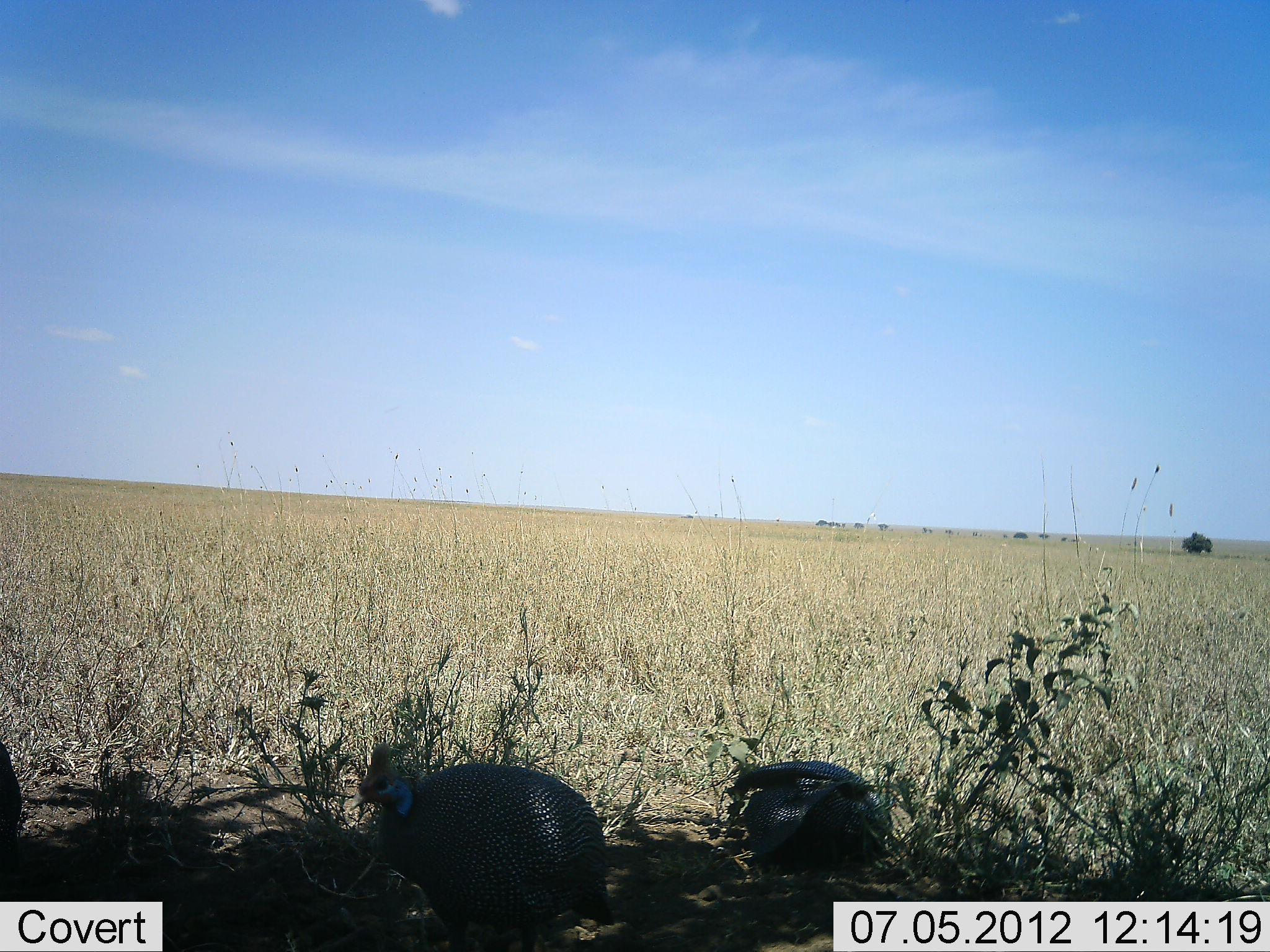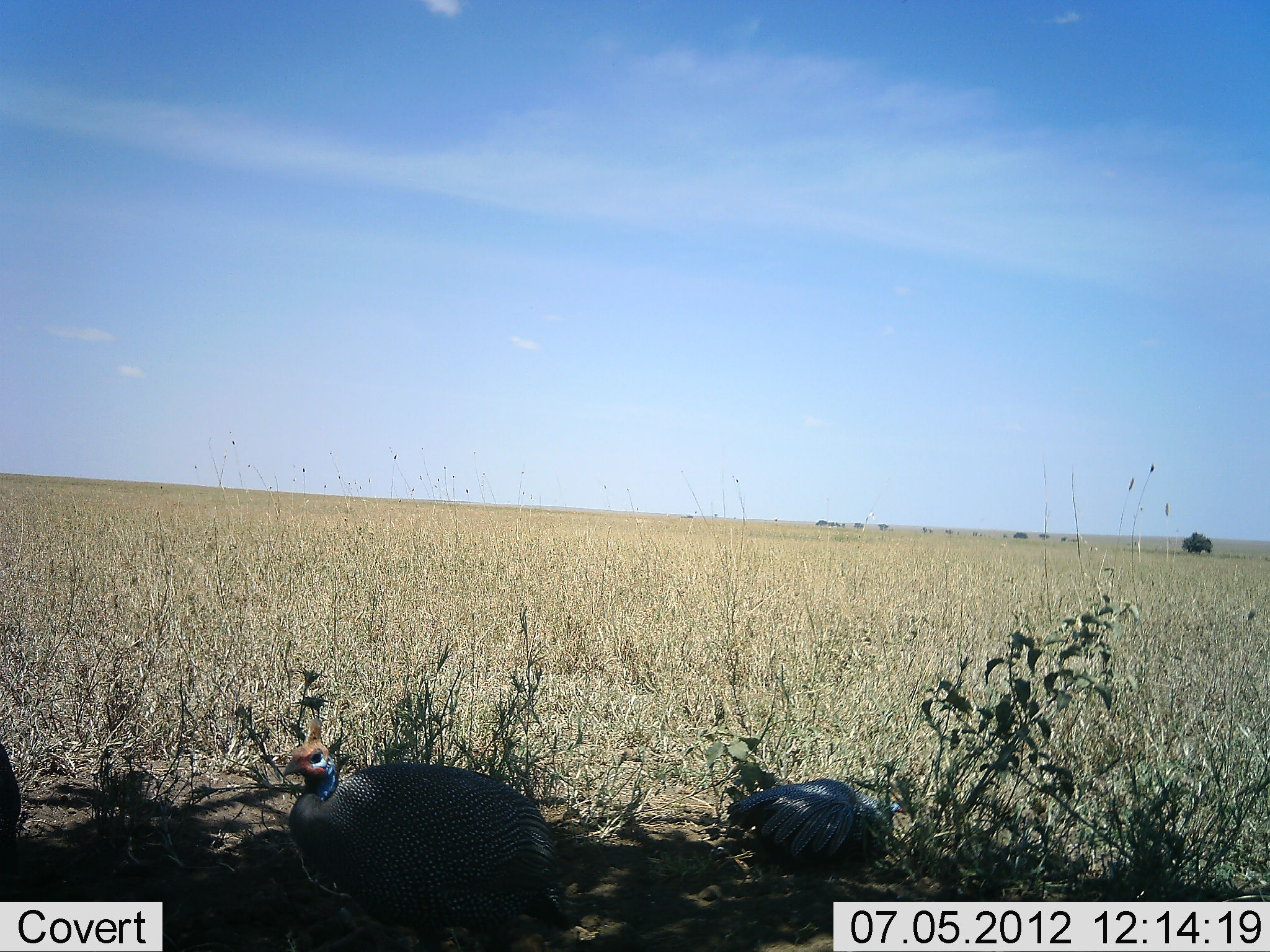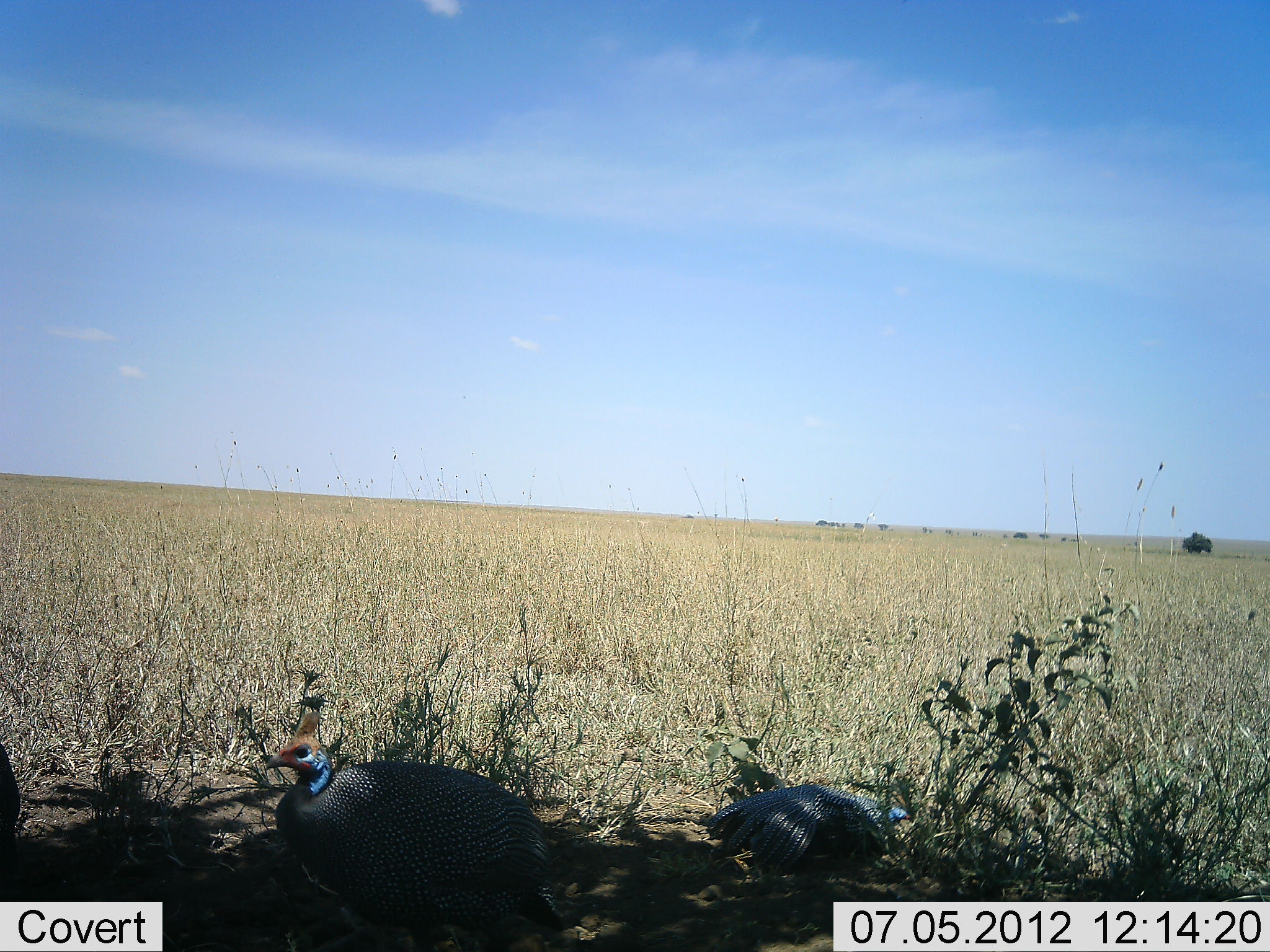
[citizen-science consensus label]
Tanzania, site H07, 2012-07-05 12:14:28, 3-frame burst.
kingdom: Animalia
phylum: Chordata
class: Aves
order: Galliformes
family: Numididae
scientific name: Numididae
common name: guinea fowl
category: guineafowl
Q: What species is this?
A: Guineafowl (guinea fowl) (Numididae).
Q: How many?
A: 2.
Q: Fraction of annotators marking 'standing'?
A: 45%.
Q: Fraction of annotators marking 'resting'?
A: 27%.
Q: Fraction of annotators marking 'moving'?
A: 55%.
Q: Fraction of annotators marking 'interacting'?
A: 0%.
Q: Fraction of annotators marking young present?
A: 0%.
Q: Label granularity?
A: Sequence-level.